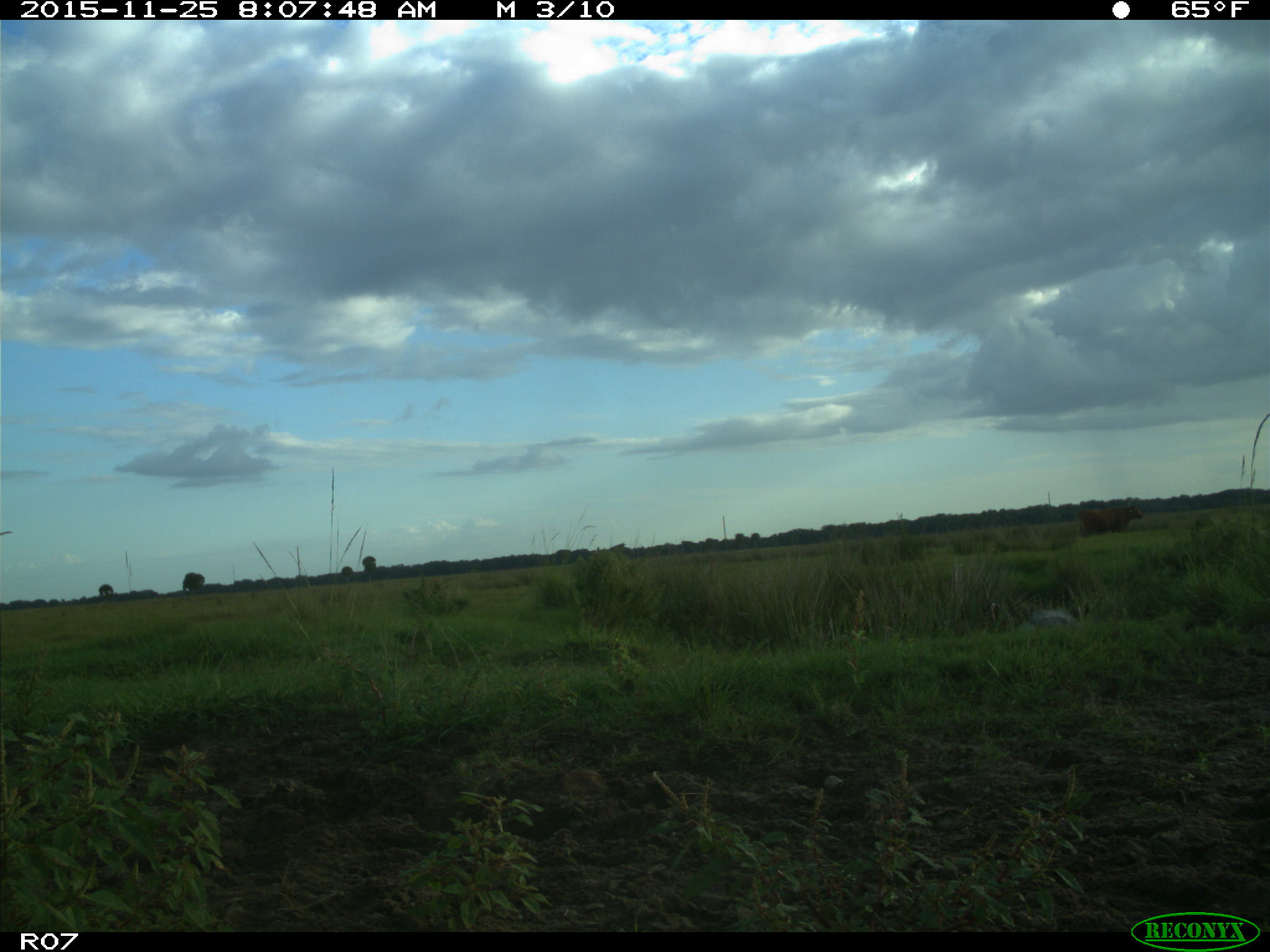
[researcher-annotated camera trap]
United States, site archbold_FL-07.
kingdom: Animalia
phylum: Chordata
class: Mammalia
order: Artiodactyla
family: Bovidae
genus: Bos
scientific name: Bos taurus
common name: domestic cow